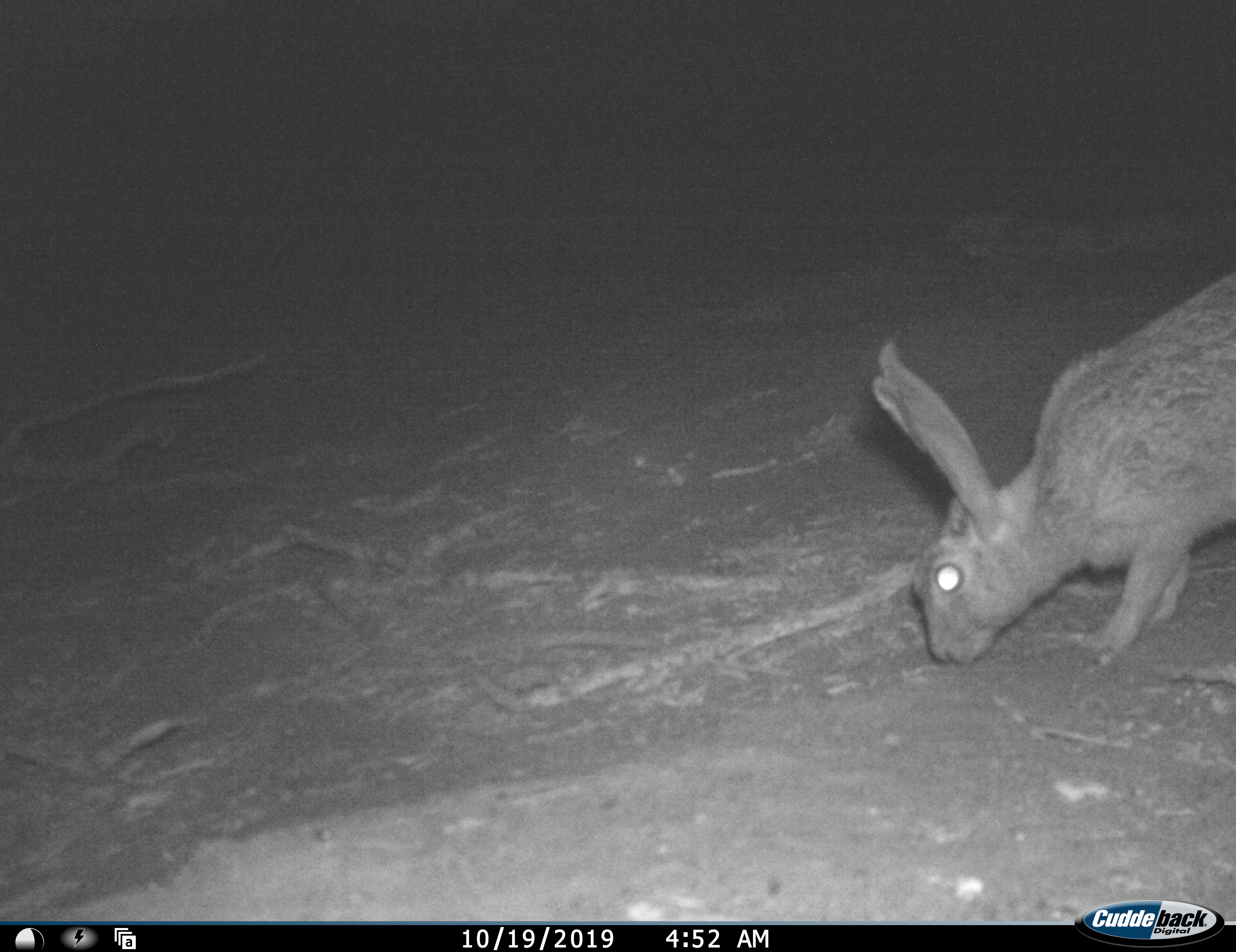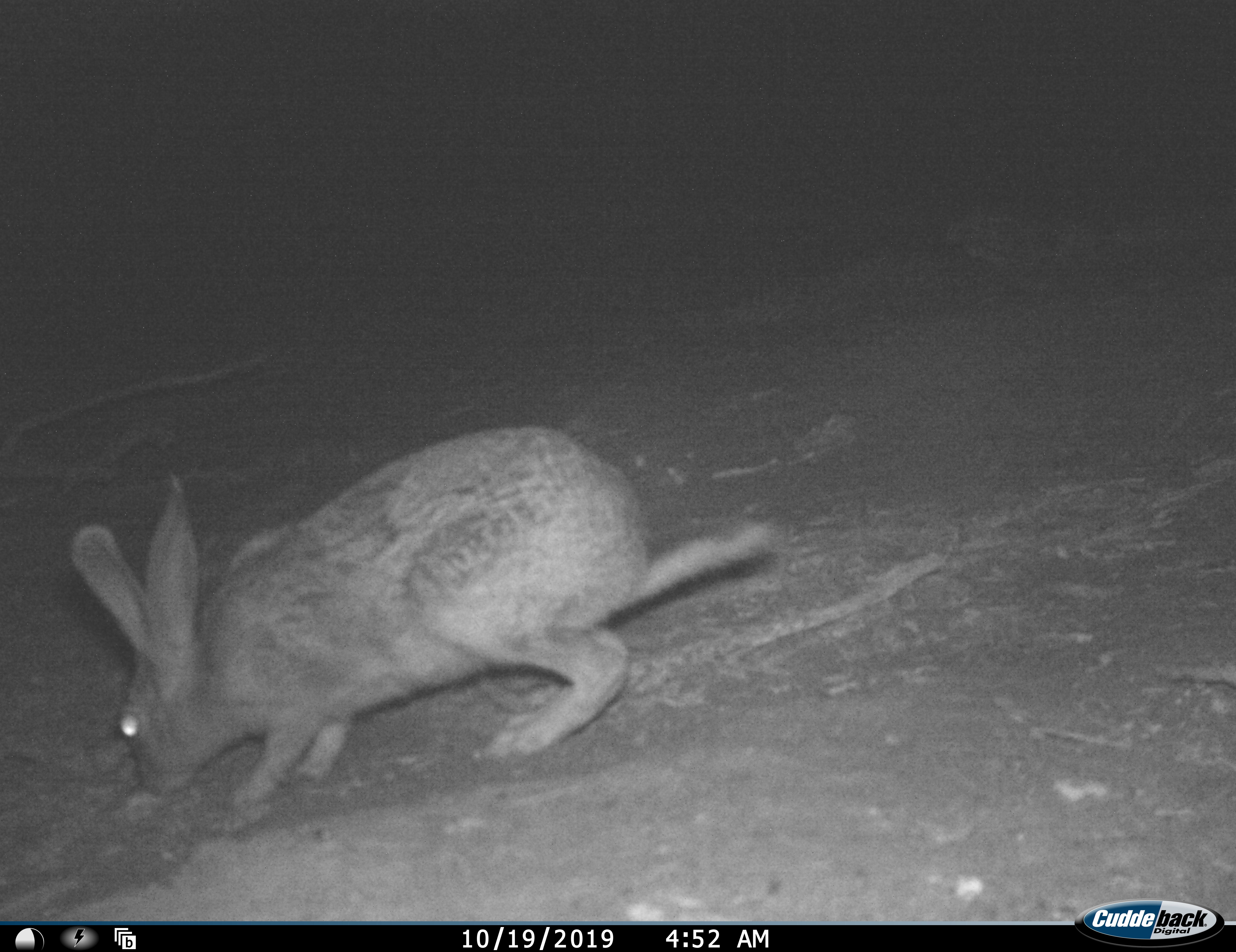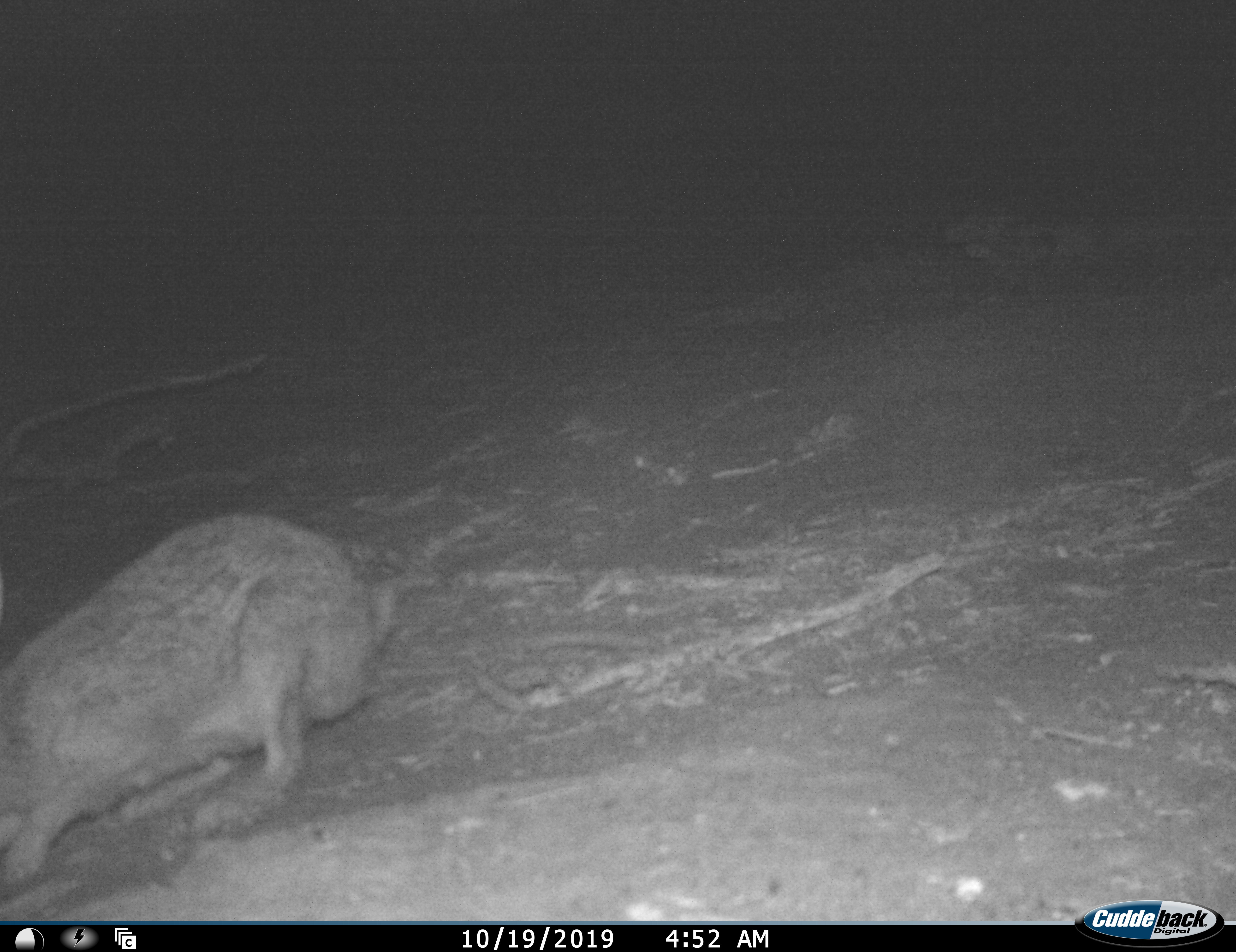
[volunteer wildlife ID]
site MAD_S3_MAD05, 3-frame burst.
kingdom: Animalia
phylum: Chordata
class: Mammalia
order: Lagomorpha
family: Leporidae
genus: Lepus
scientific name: Lepus capensis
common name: cape hare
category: harecape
Harecape (cape hare) (Lepus capensis), count 1. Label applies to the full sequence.